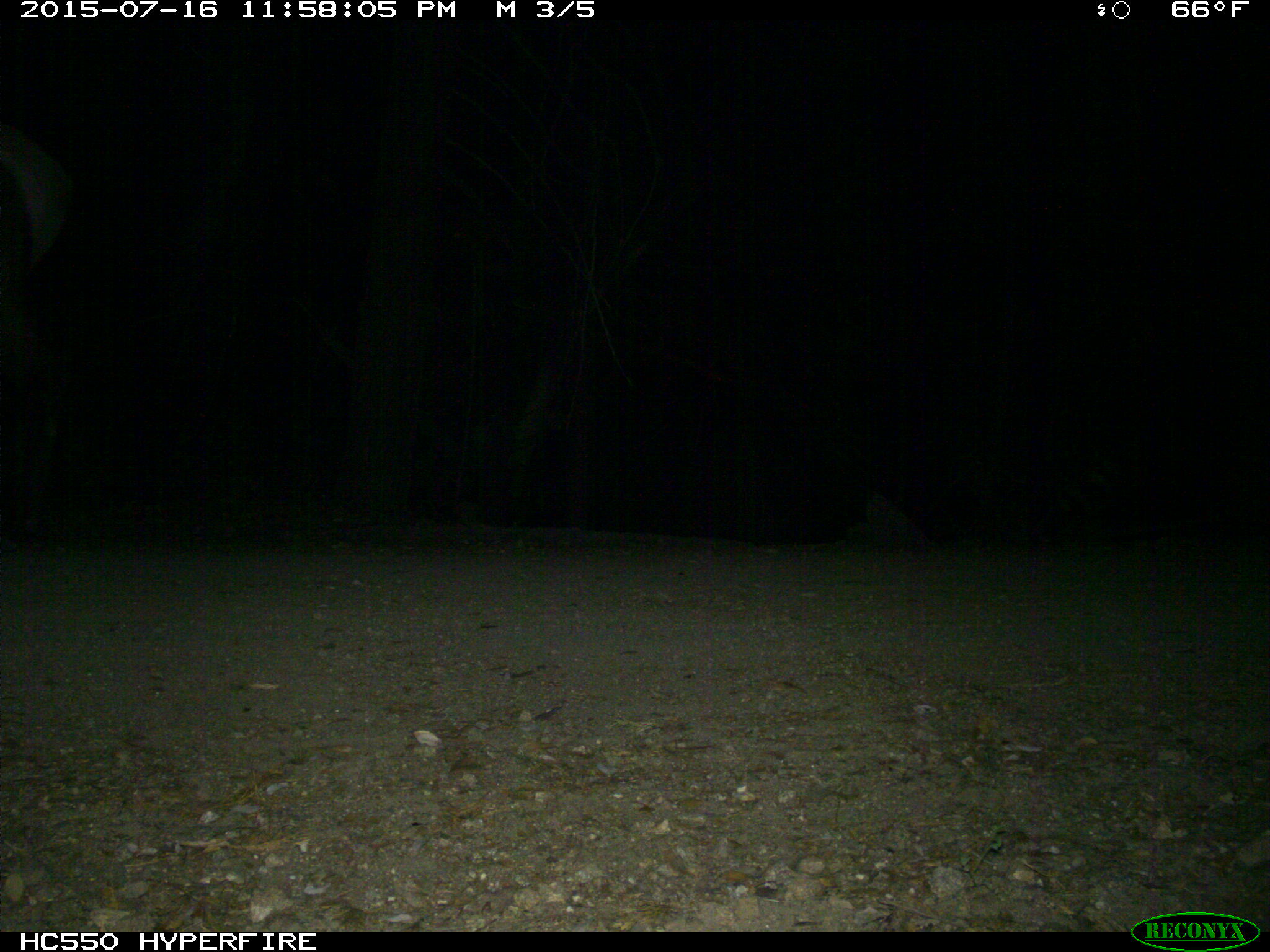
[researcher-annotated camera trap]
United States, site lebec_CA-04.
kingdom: Animalia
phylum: Chordata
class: Mammalia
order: Artiodactyla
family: Cervidae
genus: Cervus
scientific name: Cervus canadensis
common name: elk